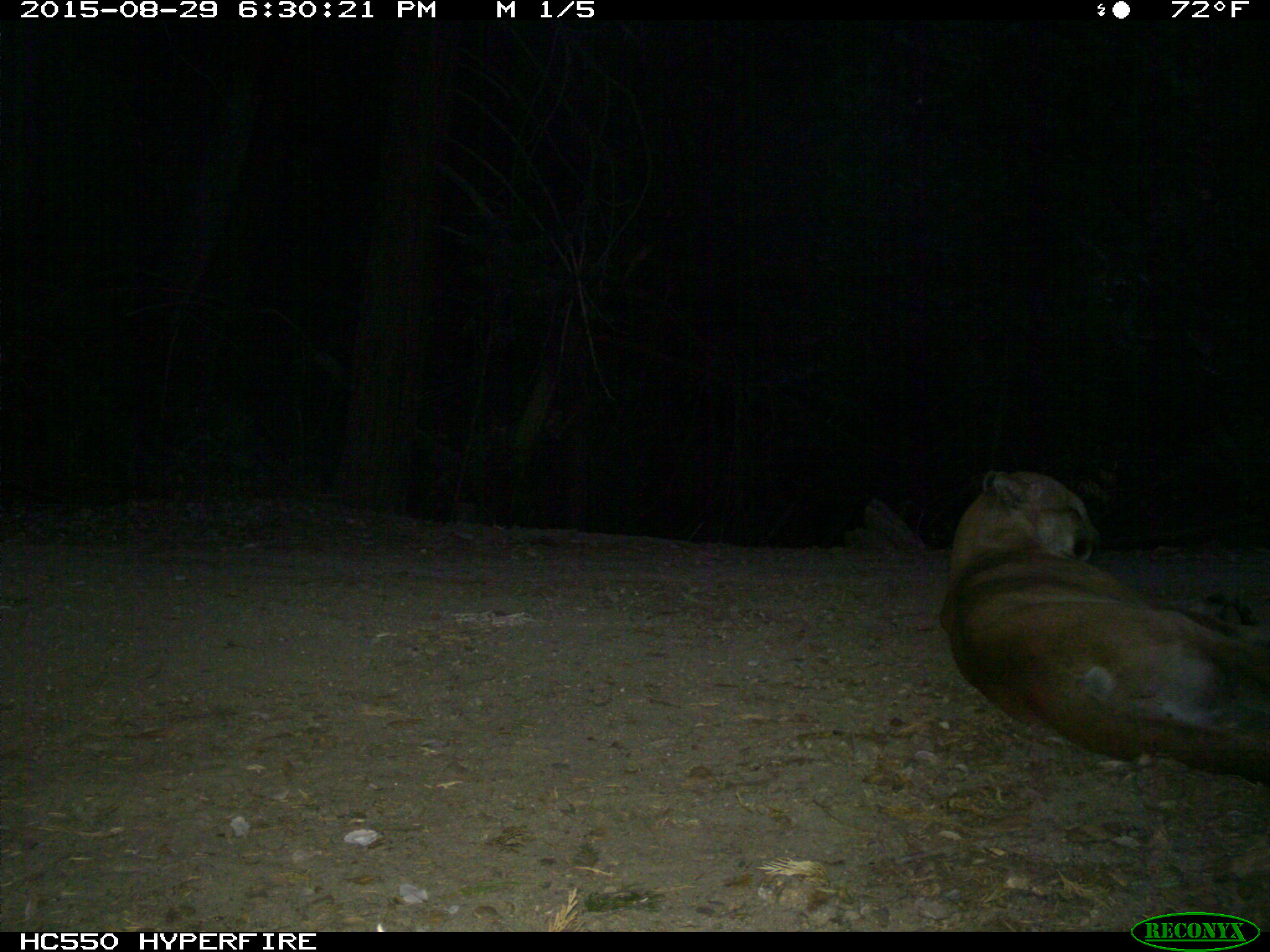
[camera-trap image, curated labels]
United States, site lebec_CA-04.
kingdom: Animalia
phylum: Chordata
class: Mammalia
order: Carnivora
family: Felidae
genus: Puma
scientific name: Puma concolor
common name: mountain lion